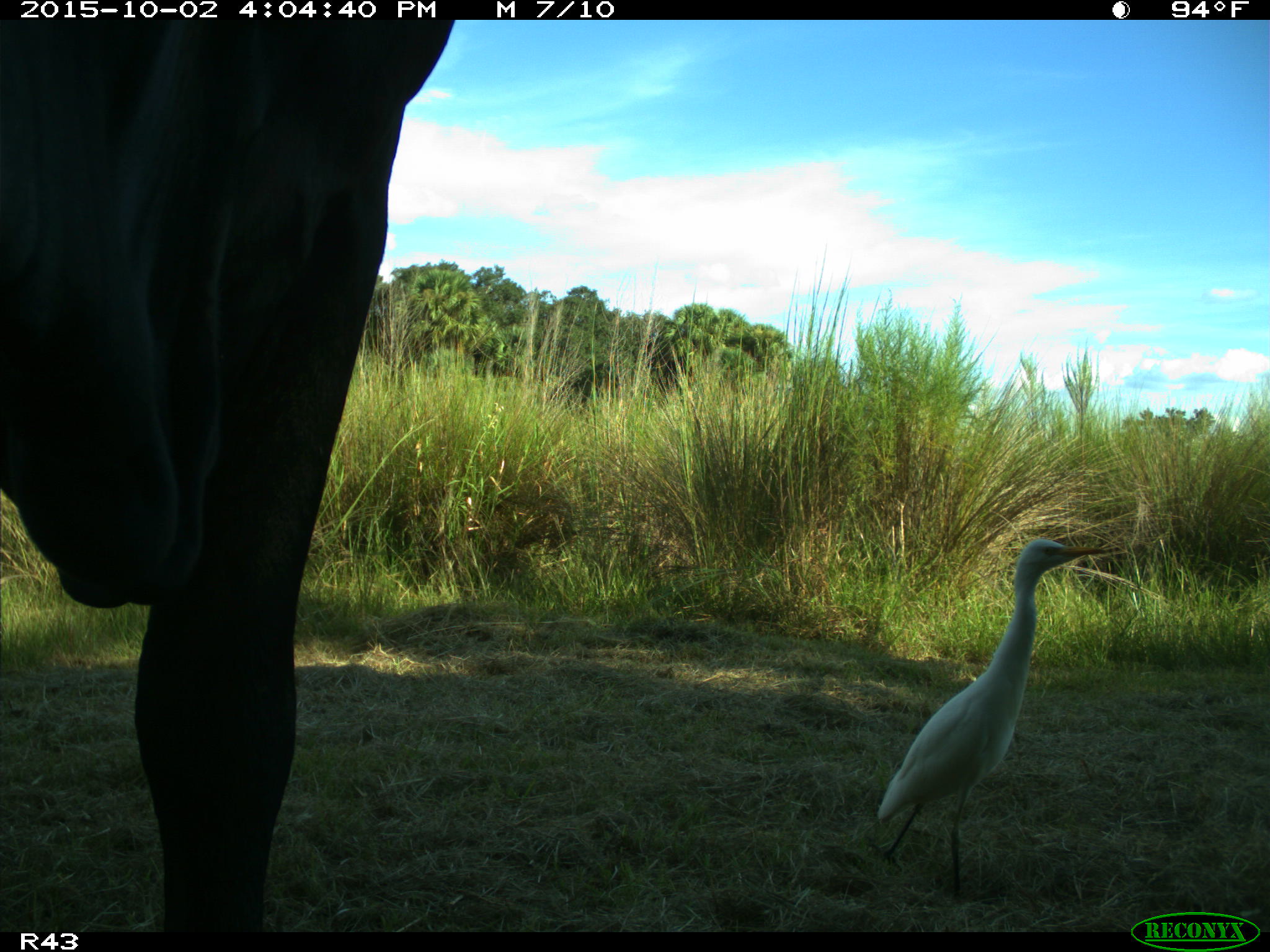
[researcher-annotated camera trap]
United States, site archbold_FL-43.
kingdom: Animalia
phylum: Chordata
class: Mammalia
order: Artiodactyla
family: Bovidae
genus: Bos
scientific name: Bos taurus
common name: domestic cow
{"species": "Bos taurus (domestic cow)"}